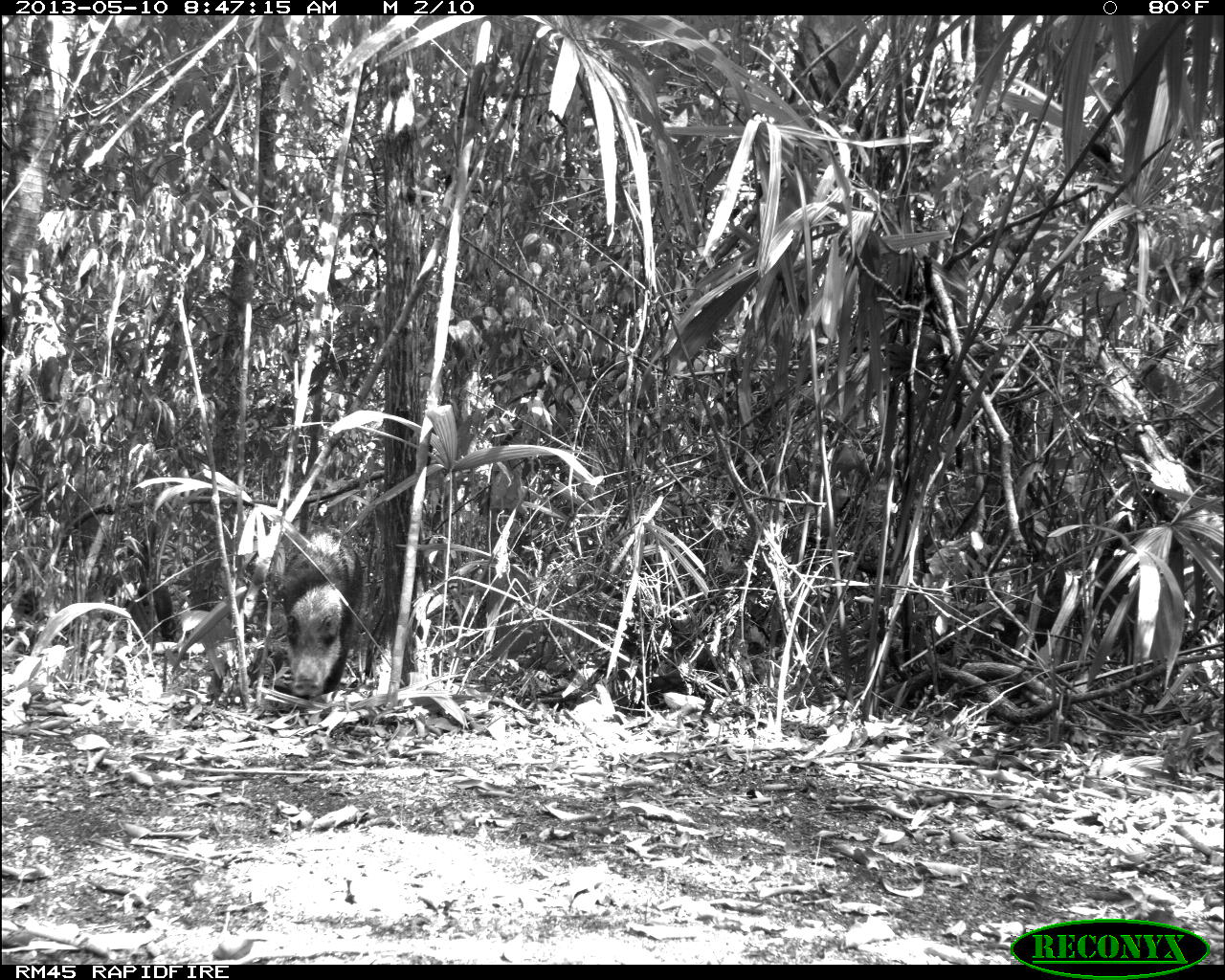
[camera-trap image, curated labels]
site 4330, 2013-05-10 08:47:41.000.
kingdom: Animalia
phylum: Chordata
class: Mammalia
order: Artiodactyla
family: Tayassuidae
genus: Tayassu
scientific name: Tayassu pecari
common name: white-lipped peccary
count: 4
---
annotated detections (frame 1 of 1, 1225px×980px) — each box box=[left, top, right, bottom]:
tayassu pecari: box=[273, 523, 363, 697]